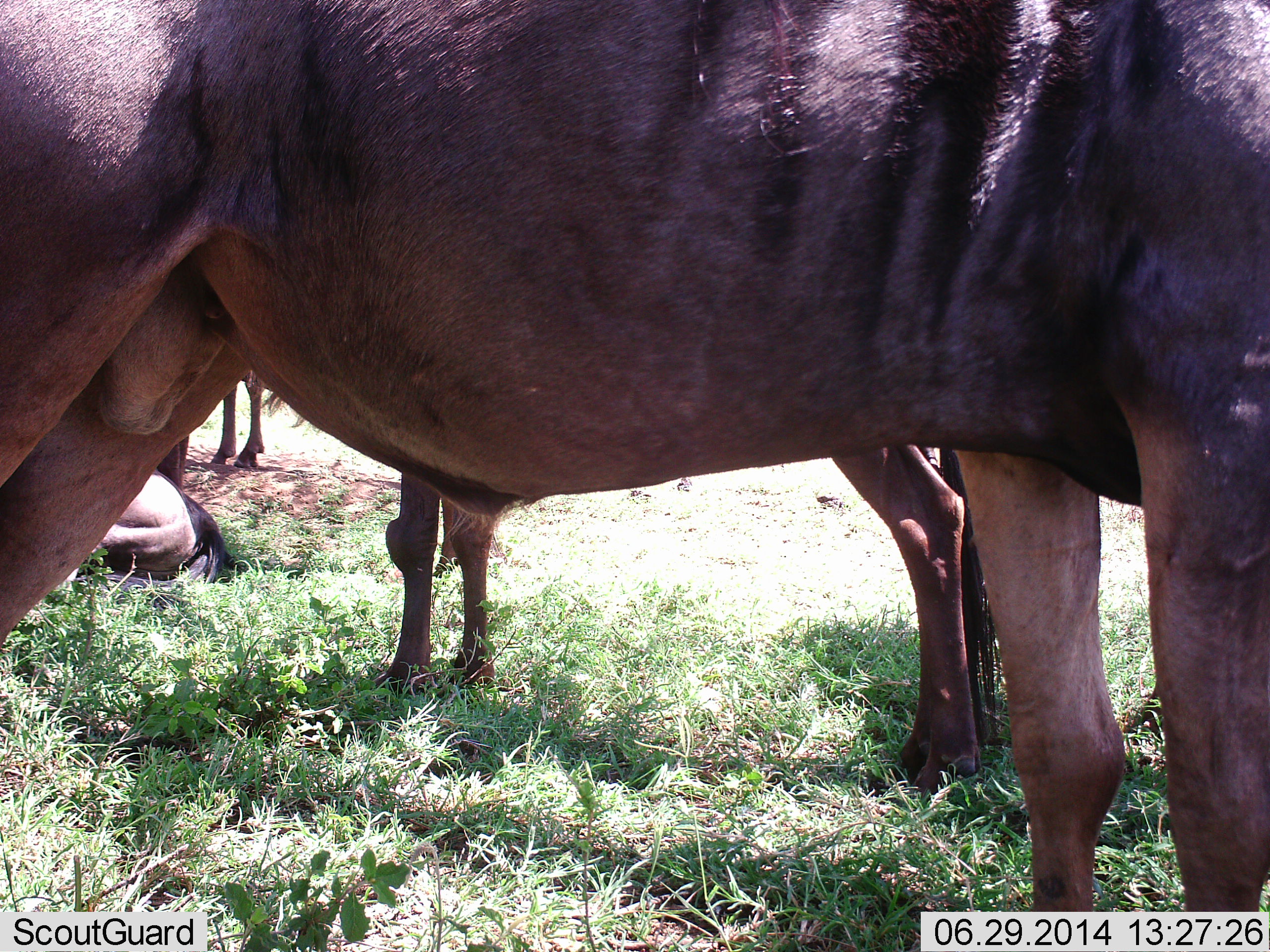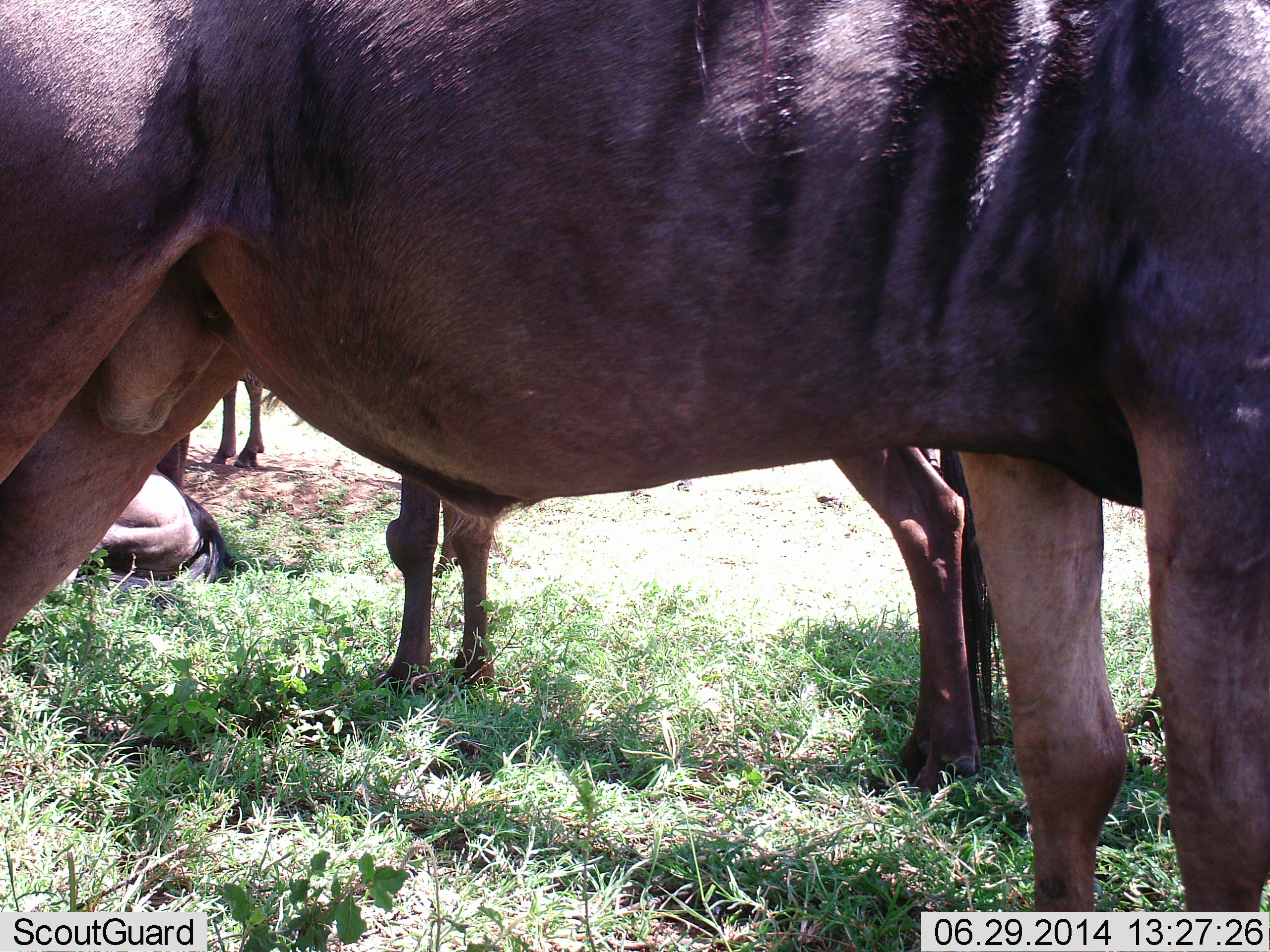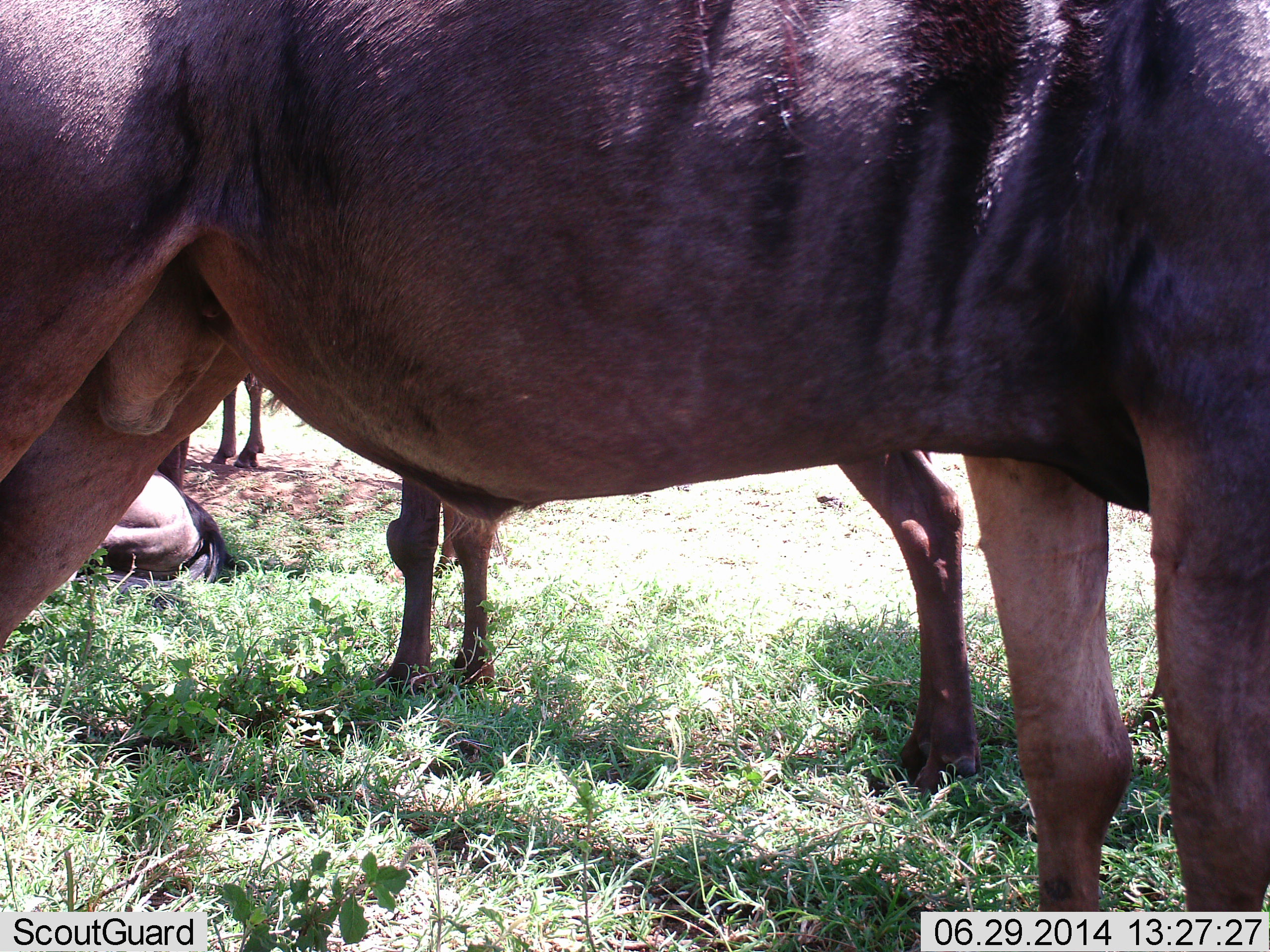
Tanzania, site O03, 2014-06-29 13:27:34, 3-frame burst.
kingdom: Animalia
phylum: Chordata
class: Mammalia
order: Artiodactyla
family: Bovidae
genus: Connochaetes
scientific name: Connochaetes taurinus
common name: blue wildebeest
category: wildebeest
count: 4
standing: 80%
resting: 80%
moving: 0%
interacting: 0%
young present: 10%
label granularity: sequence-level